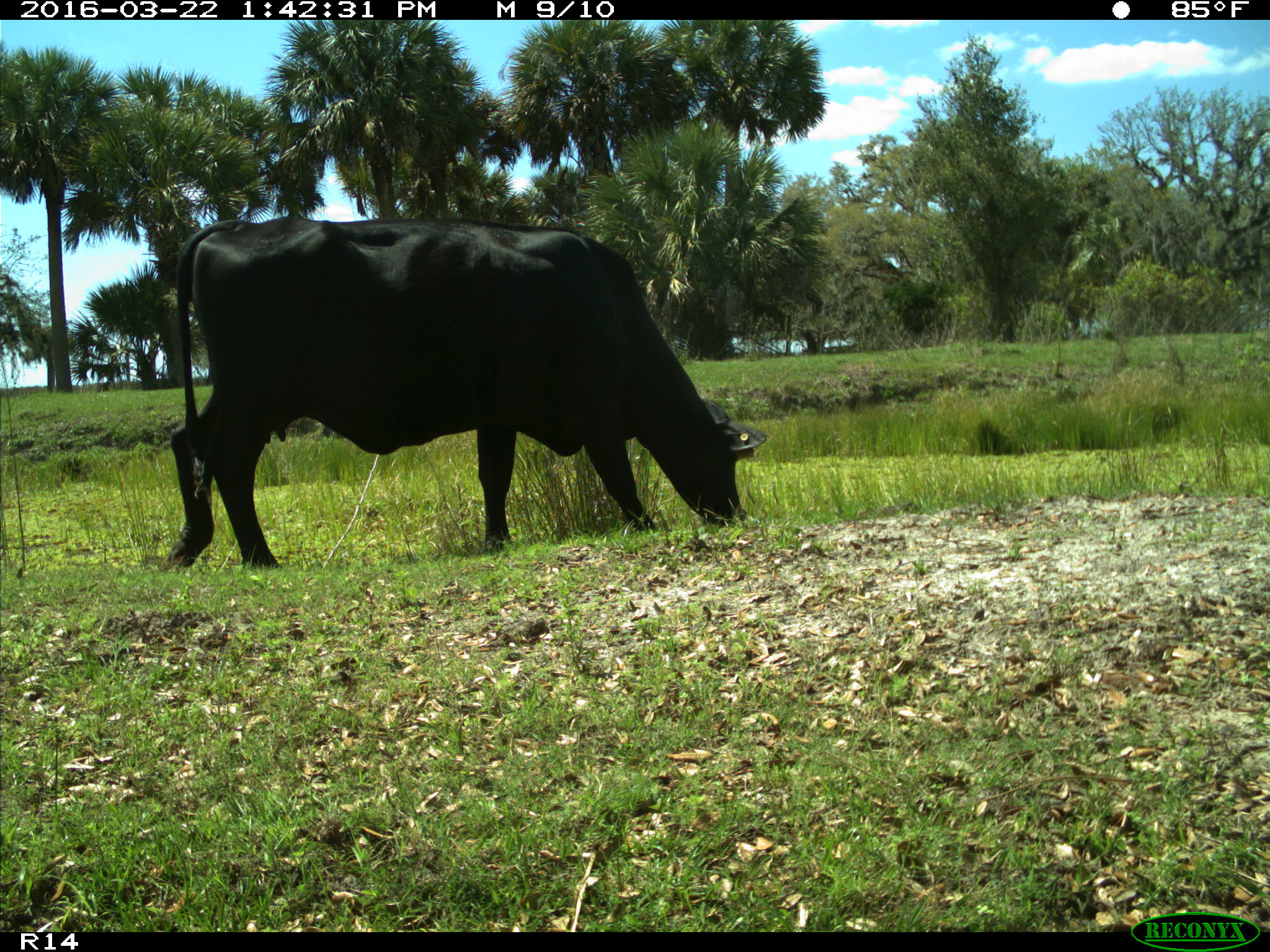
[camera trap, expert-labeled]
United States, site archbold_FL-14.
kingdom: Animalia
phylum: Chordata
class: Mammalia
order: Artiodactyla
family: Bovidae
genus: Bos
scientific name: Bos taurus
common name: domestic cow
Bos taurus (domestic cow).